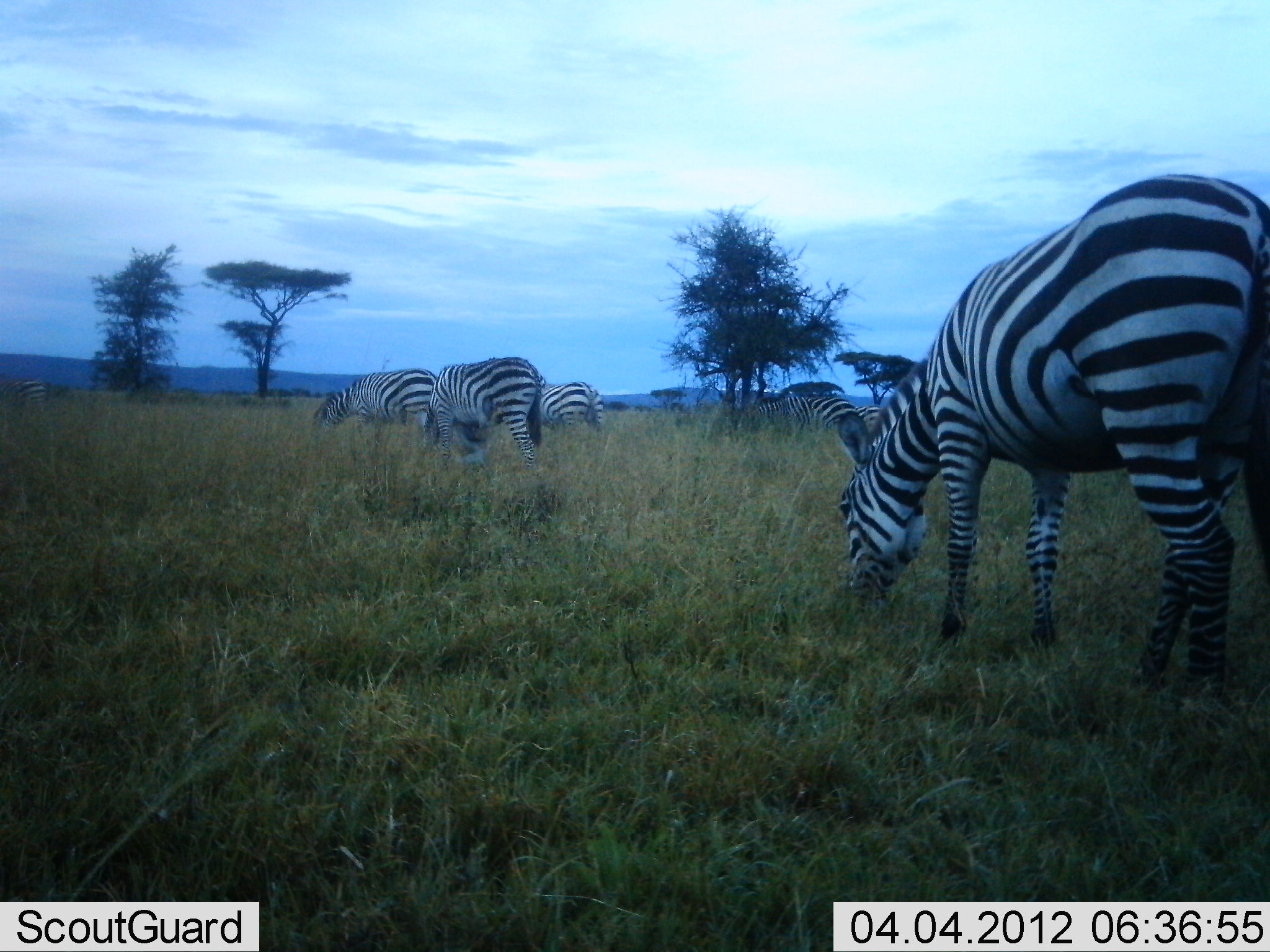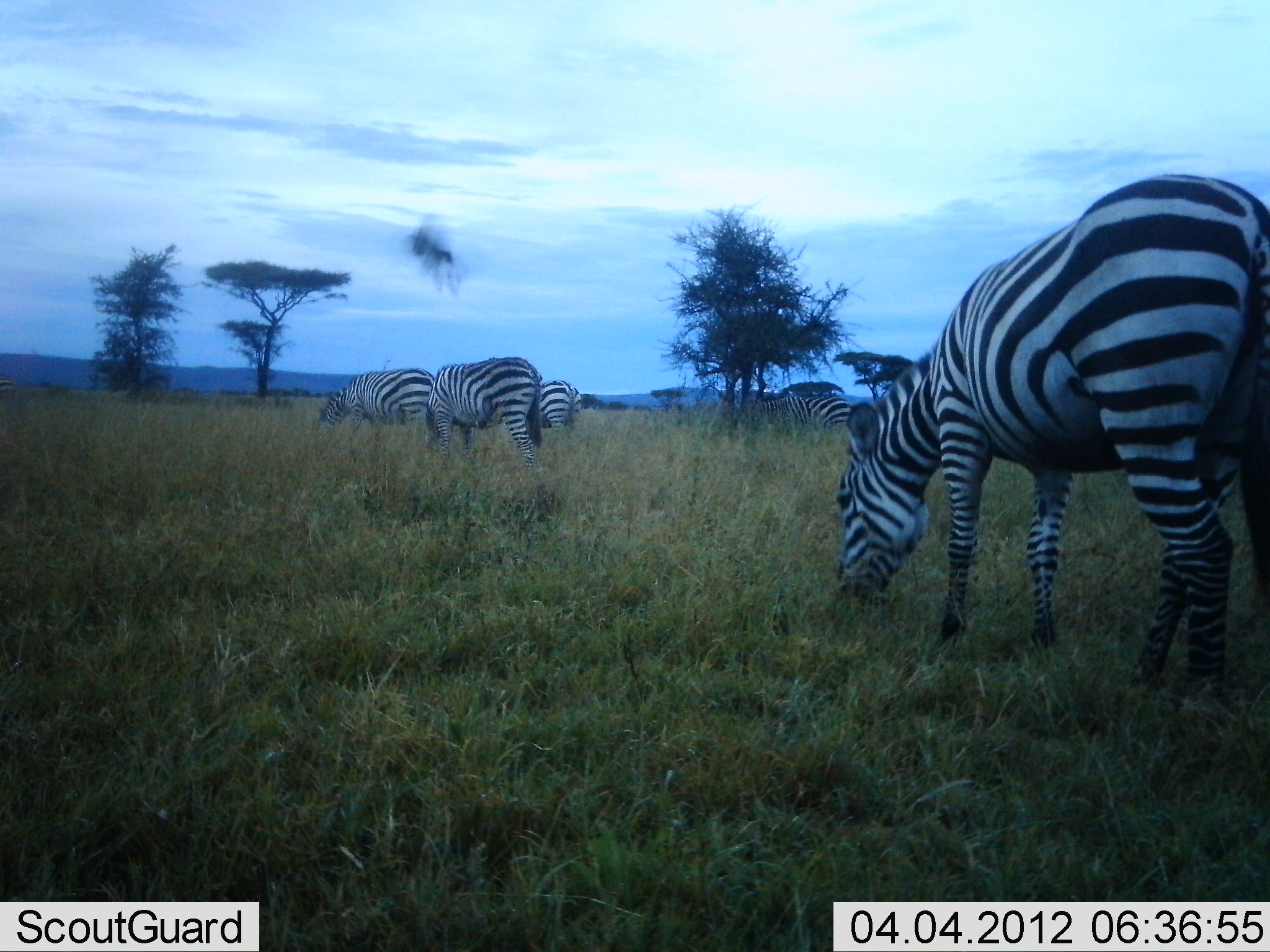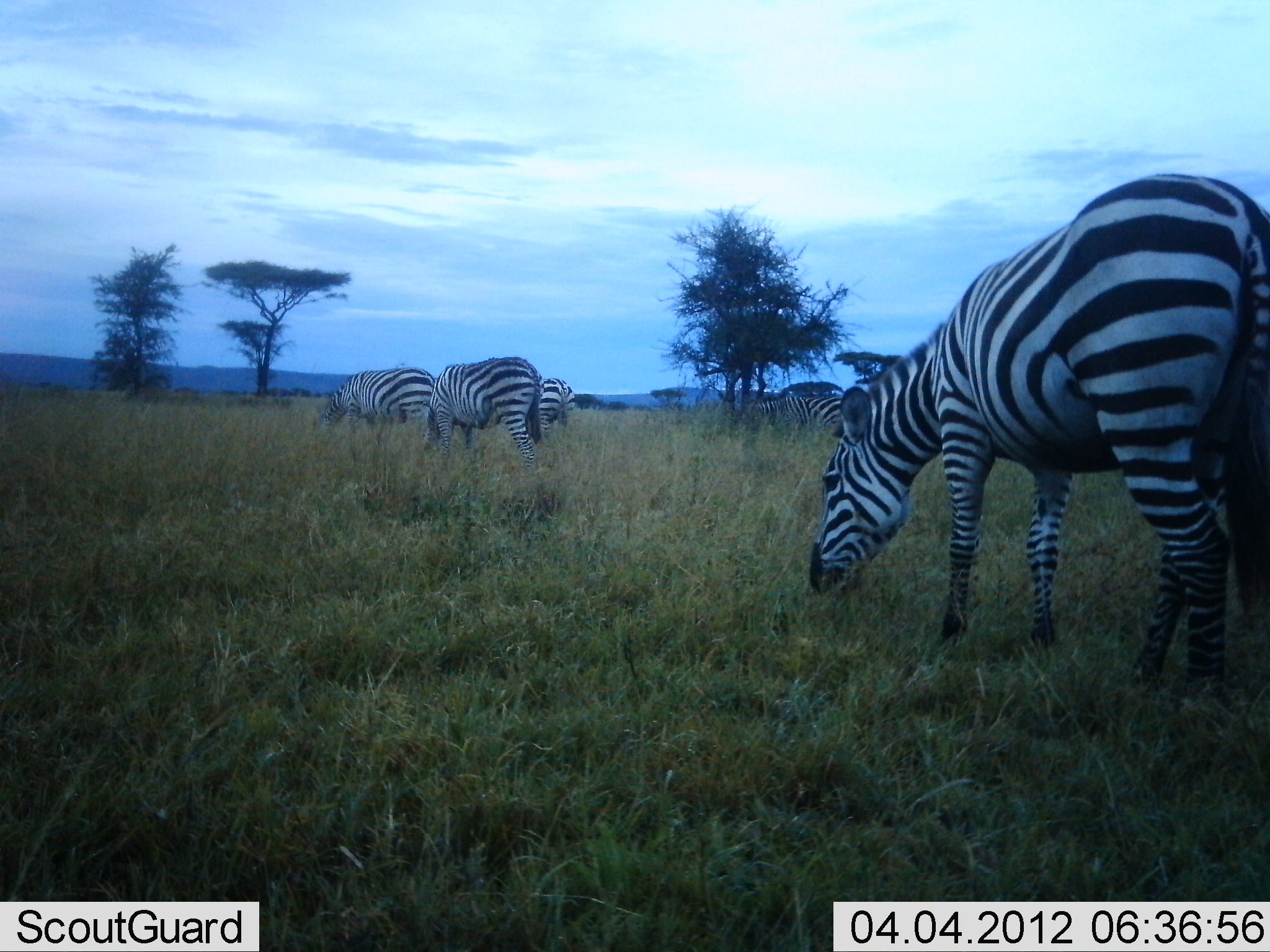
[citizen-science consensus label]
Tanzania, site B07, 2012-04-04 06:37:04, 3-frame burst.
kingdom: Animalia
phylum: Chordata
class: Mammalia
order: Perissodactyla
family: Equidae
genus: Equus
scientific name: Equus quagga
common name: plains zebra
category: zebra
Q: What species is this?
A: Zebra (plains zebra) (Equus quagga).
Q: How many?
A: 5.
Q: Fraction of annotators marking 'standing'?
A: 35%.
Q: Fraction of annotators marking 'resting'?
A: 4%.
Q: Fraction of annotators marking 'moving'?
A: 12%.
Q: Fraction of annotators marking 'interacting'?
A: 0%.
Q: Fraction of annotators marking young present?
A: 0%.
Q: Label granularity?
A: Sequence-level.